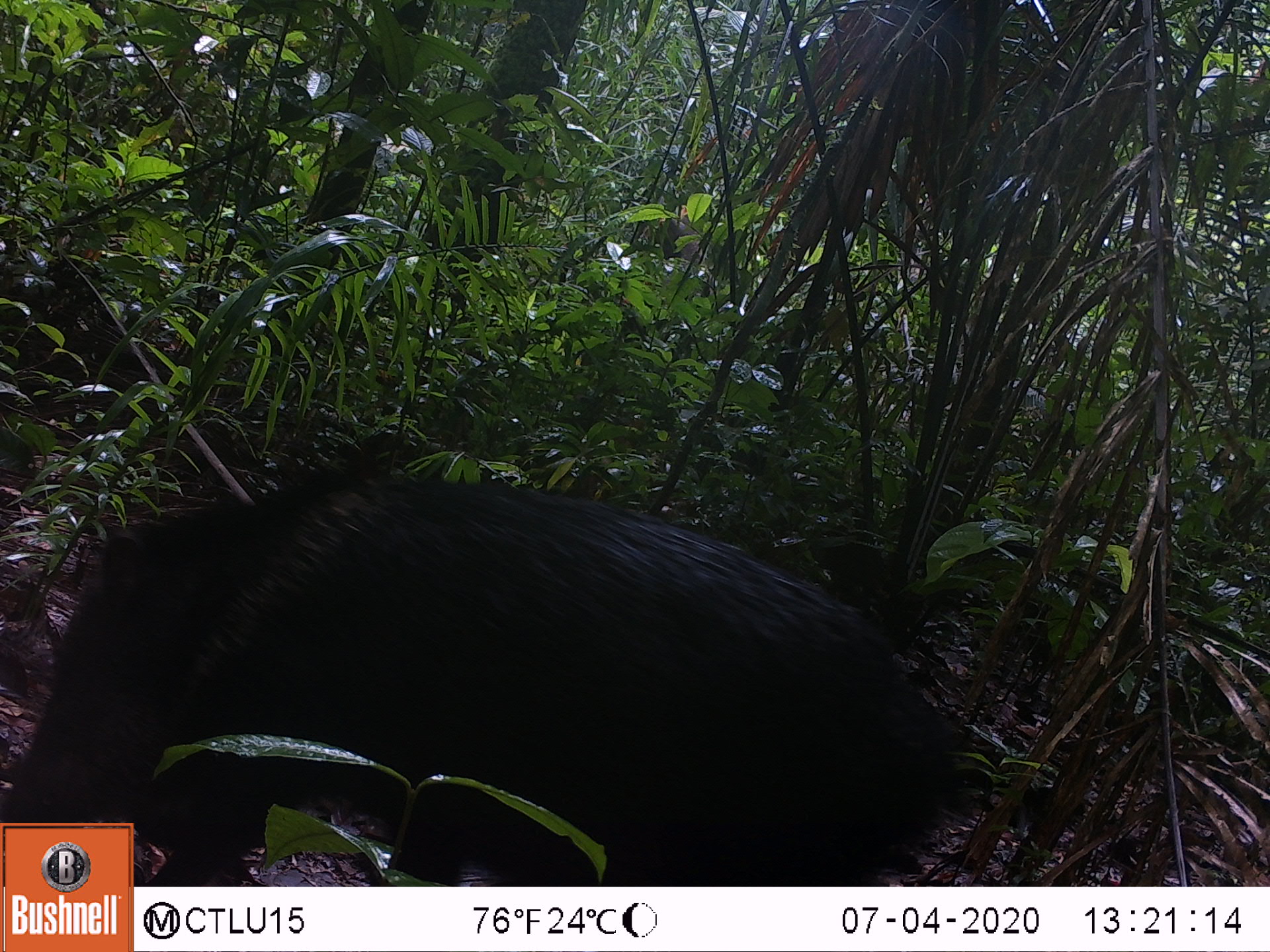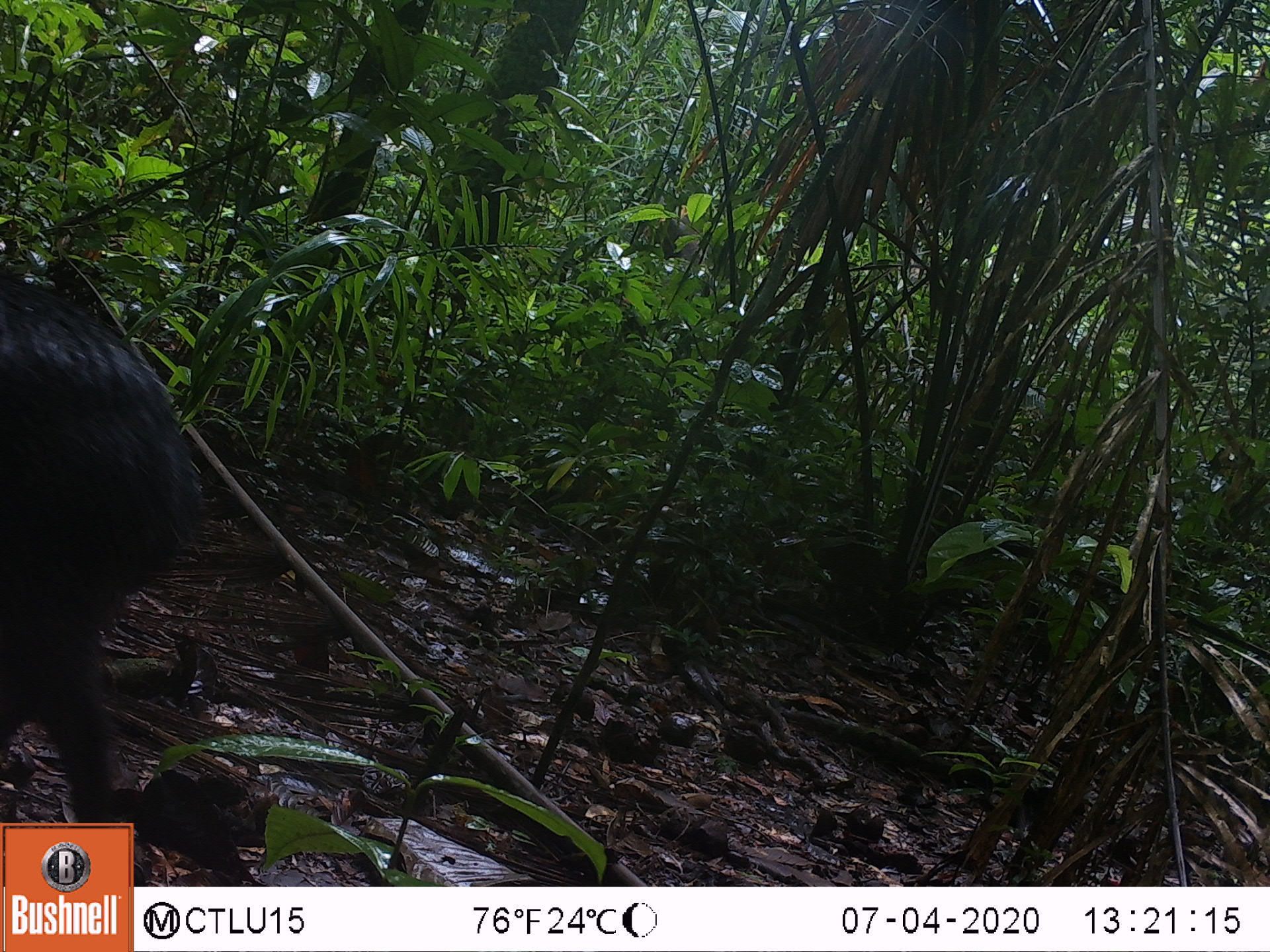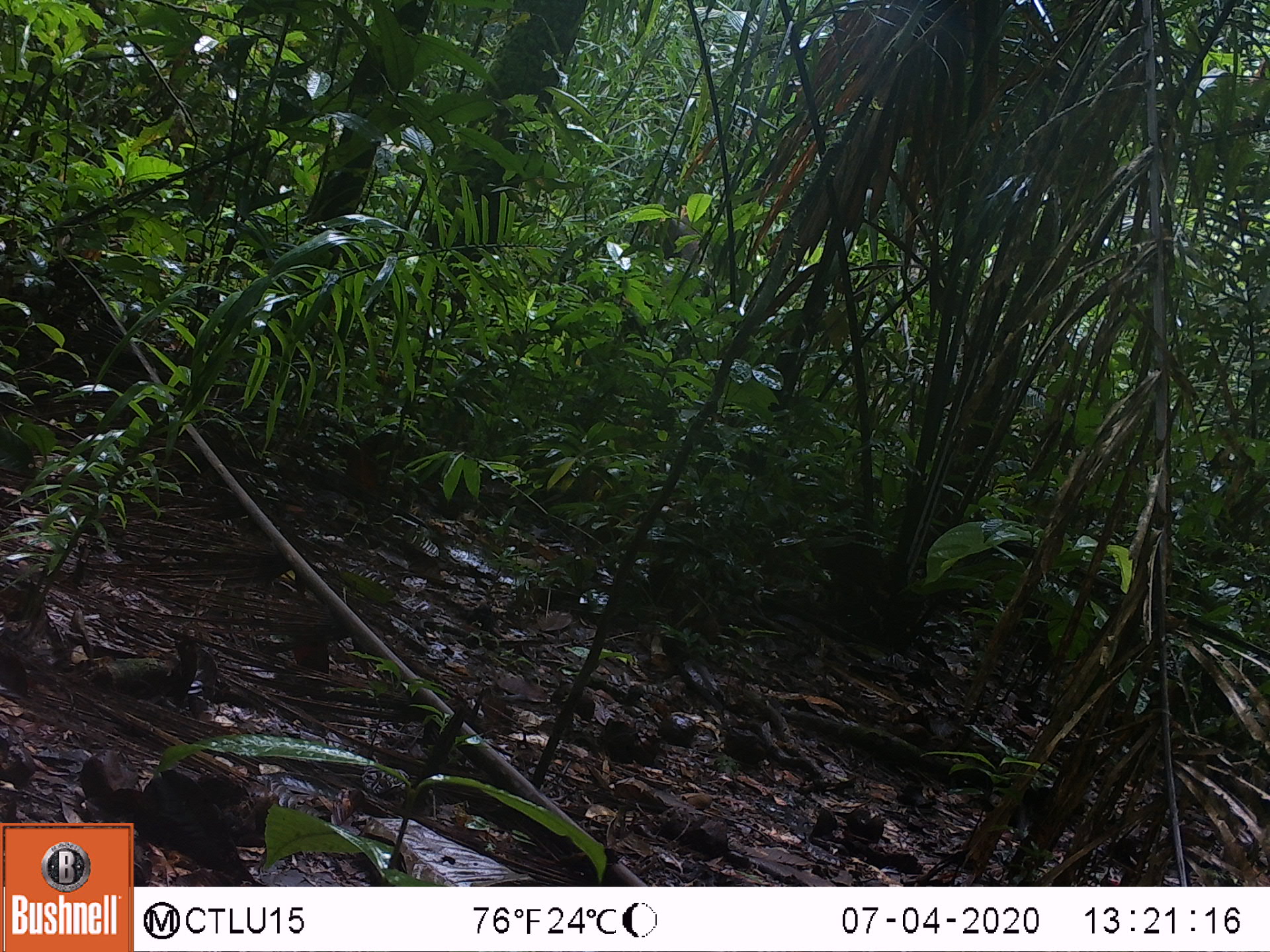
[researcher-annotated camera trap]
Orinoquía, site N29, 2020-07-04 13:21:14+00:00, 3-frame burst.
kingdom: Animalia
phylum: Chordata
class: Mammalia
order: Artiodactyla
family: Tayassuidae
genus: Pecari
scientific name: Pecari tajacu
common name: collared peccary